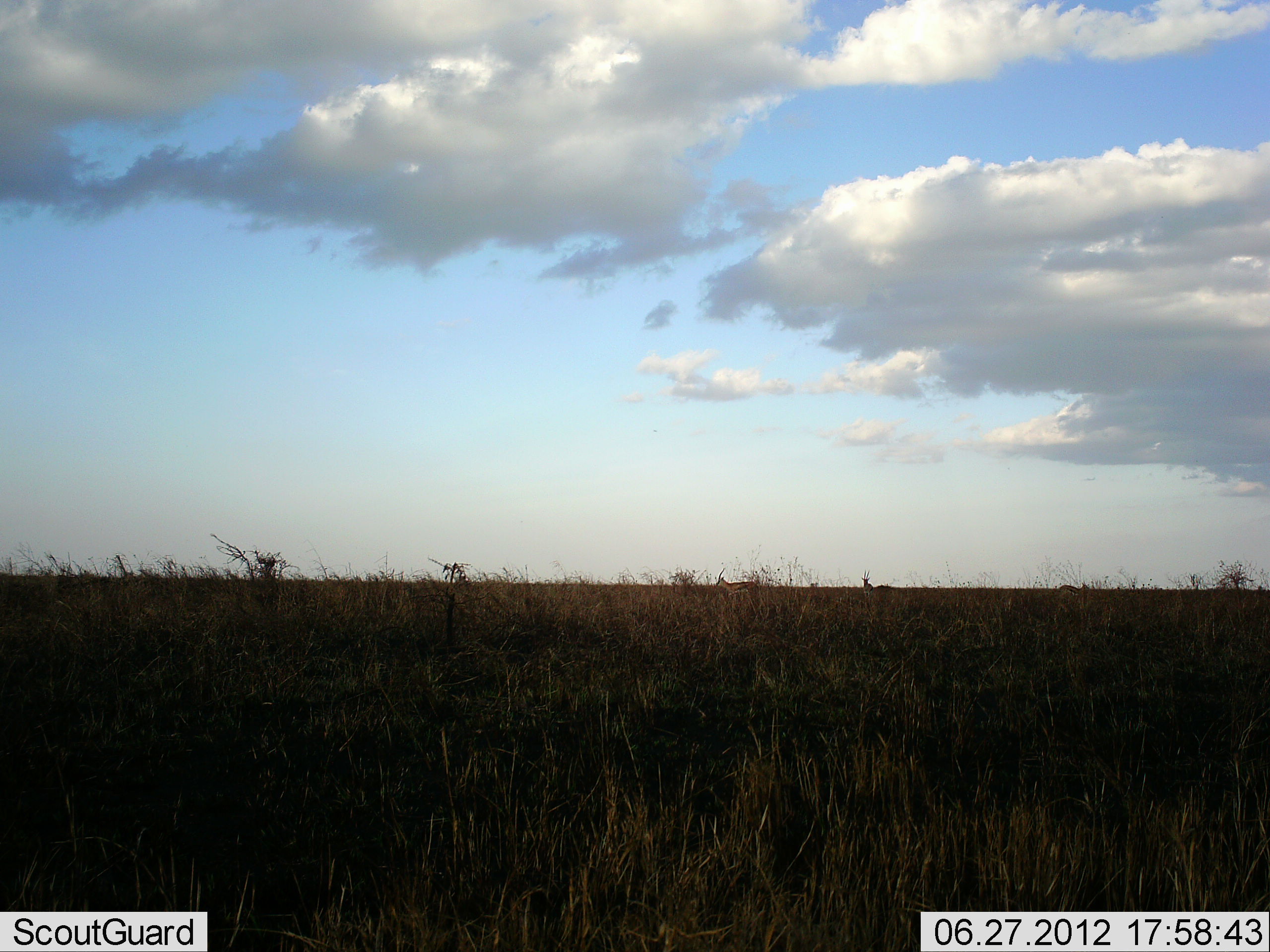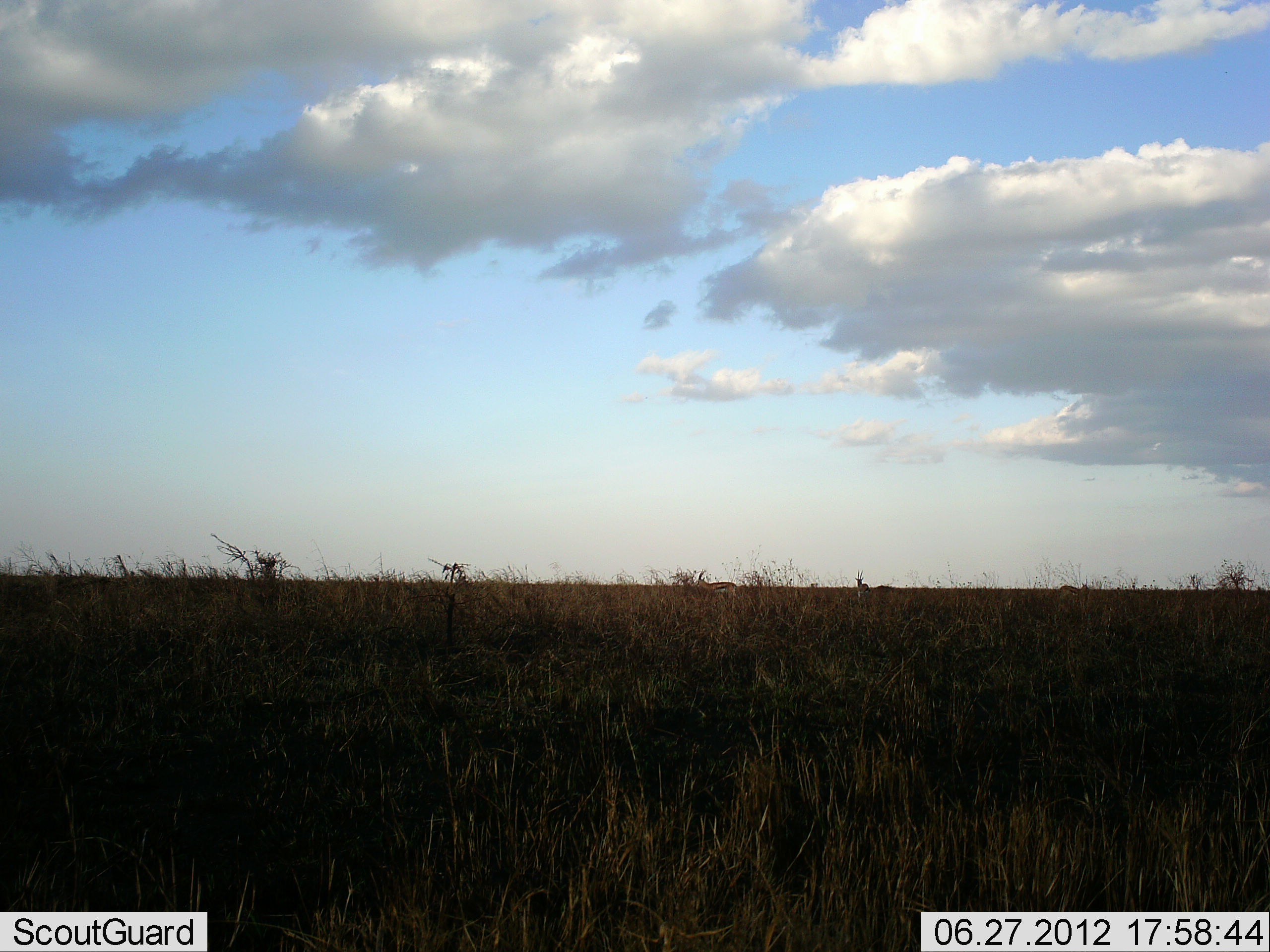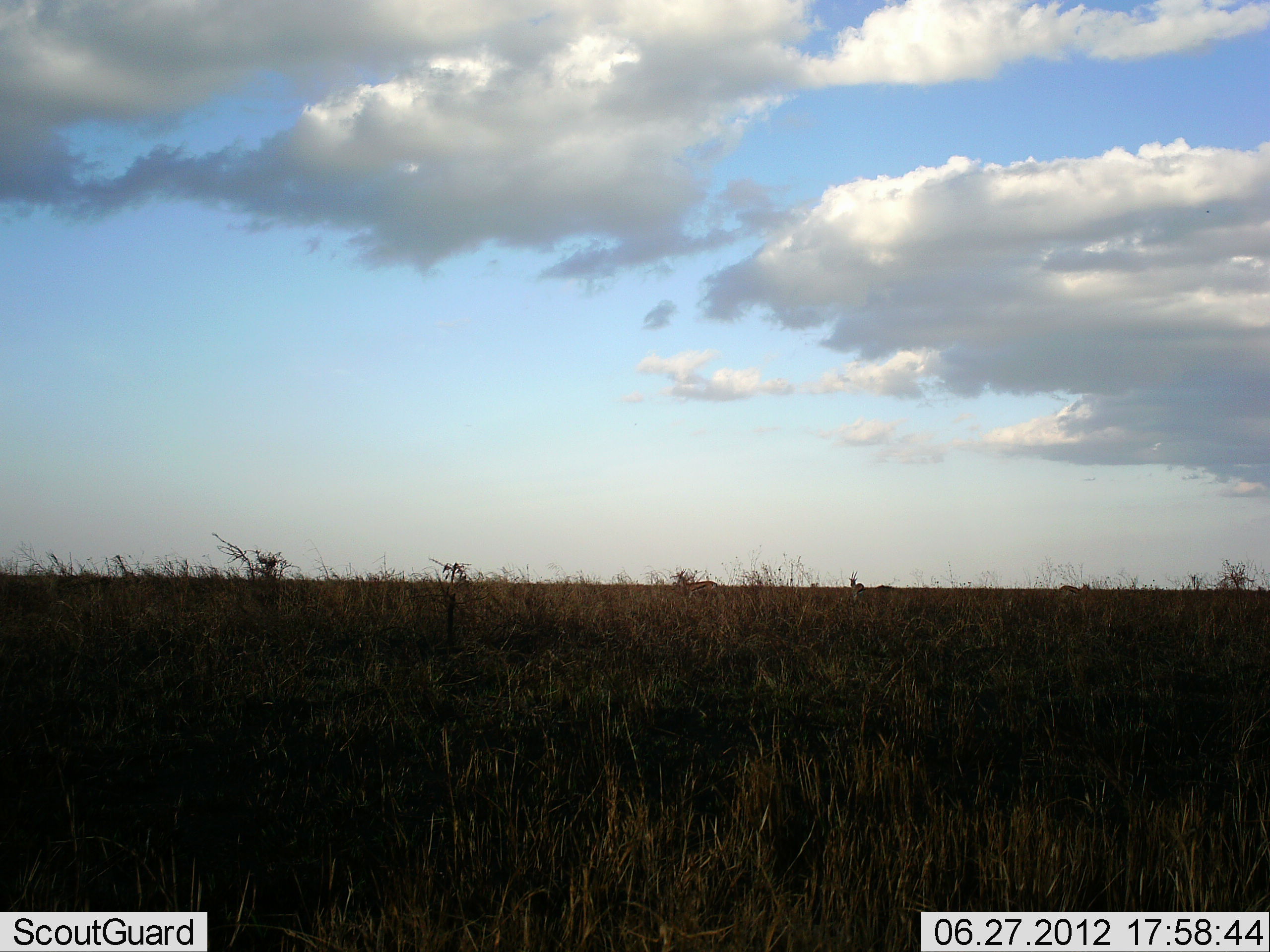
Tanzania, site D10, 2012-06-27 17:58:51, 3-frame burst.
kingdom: Animalia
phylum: Chordata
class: Mammalia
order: Artiodactyla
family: Bovidae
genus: Eudorcas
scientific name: Eudorcas thomsonii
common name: thomson's gazelle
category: gazellethomsons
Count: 2.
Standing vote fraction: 38%.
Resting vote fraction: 0%.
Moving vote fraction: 75%.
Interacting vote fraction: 0%.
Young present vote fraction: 0%.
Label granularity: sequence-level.